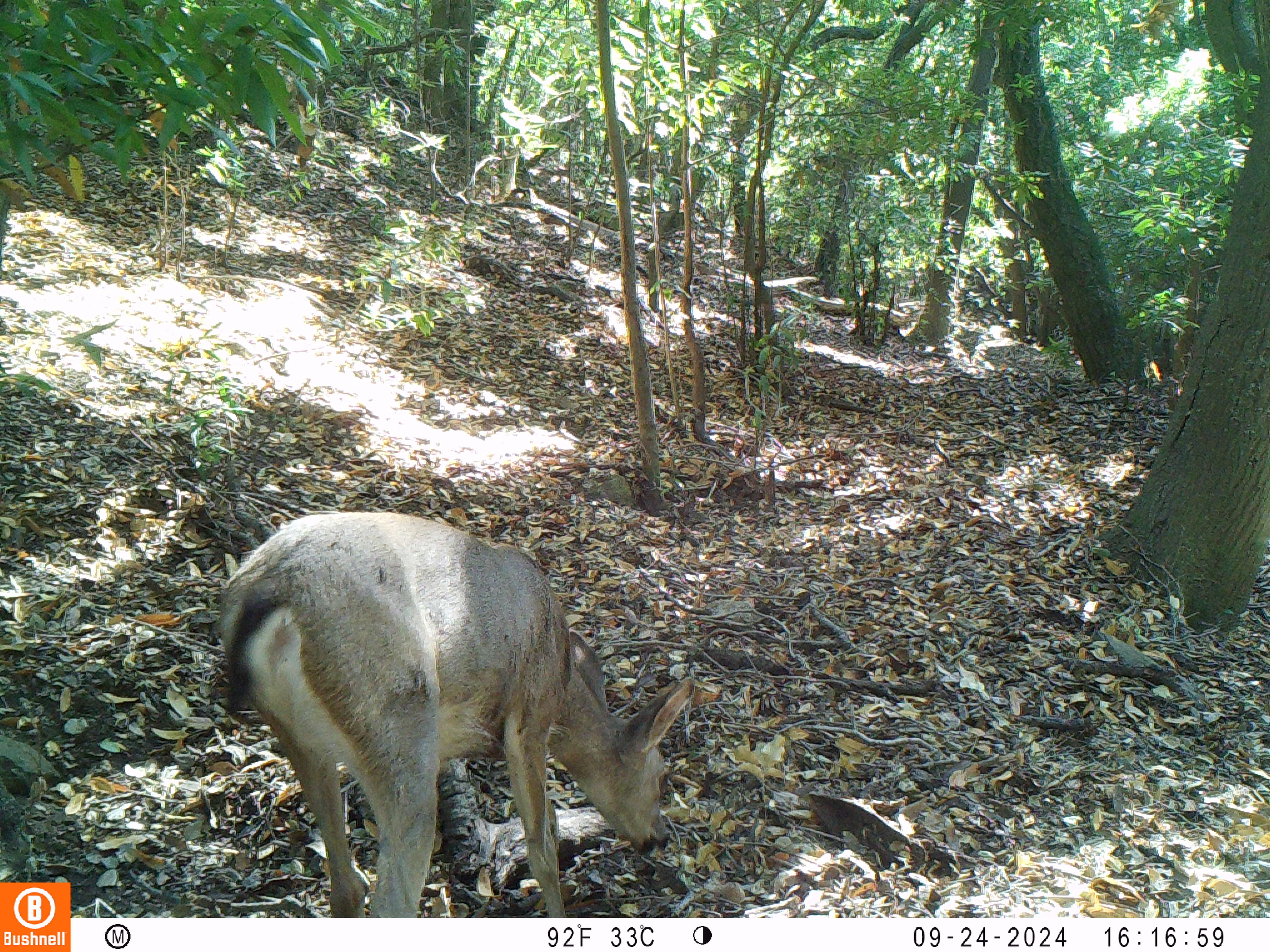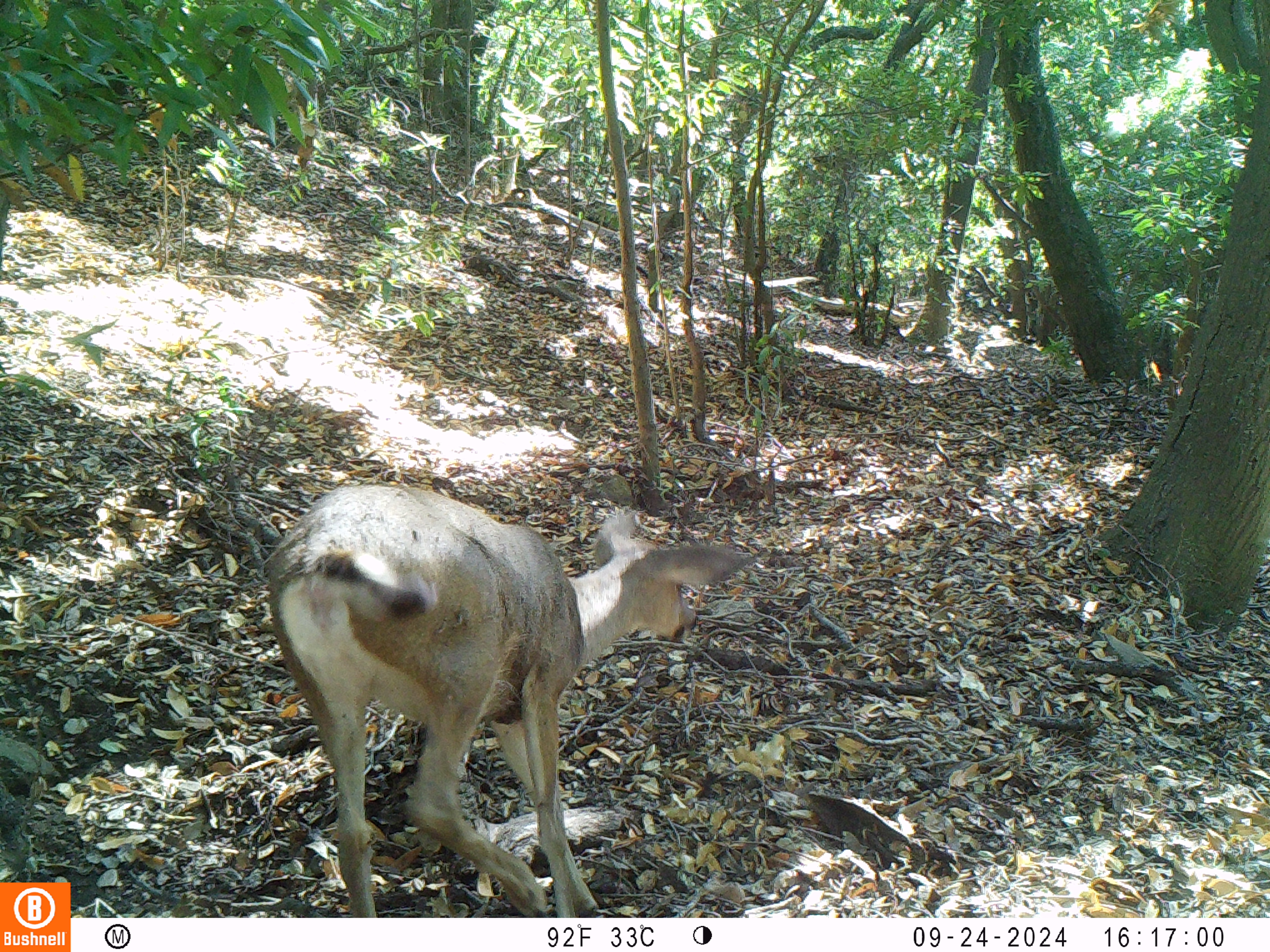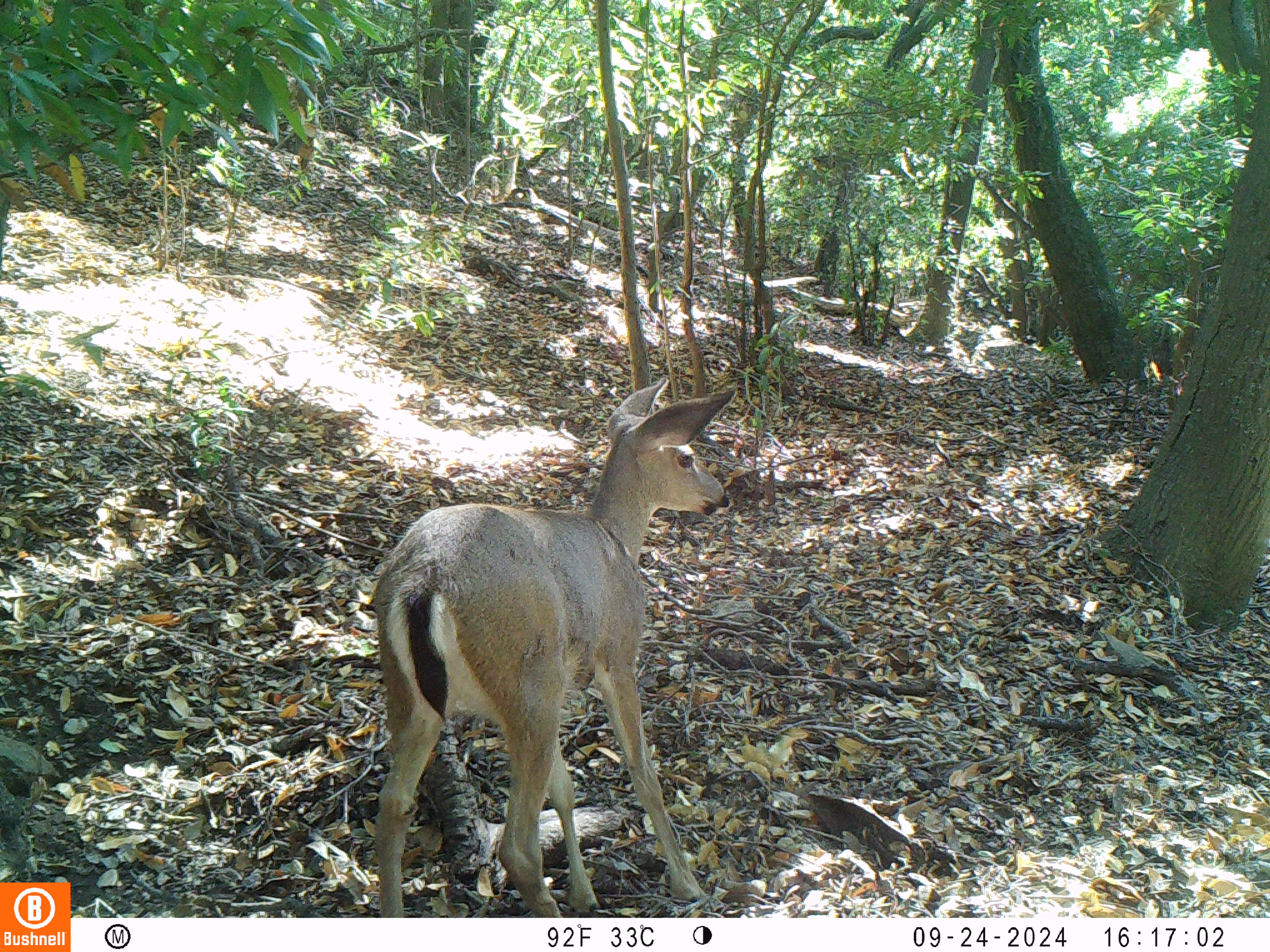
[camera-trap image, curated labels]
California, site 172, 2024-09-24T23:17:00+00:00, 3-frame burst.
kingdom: Animalia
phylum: Chordata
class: Mammalia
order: Artiodactyla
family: Cervidae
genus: Odocoileus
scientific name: Odocoileus hemionus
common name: mule deer